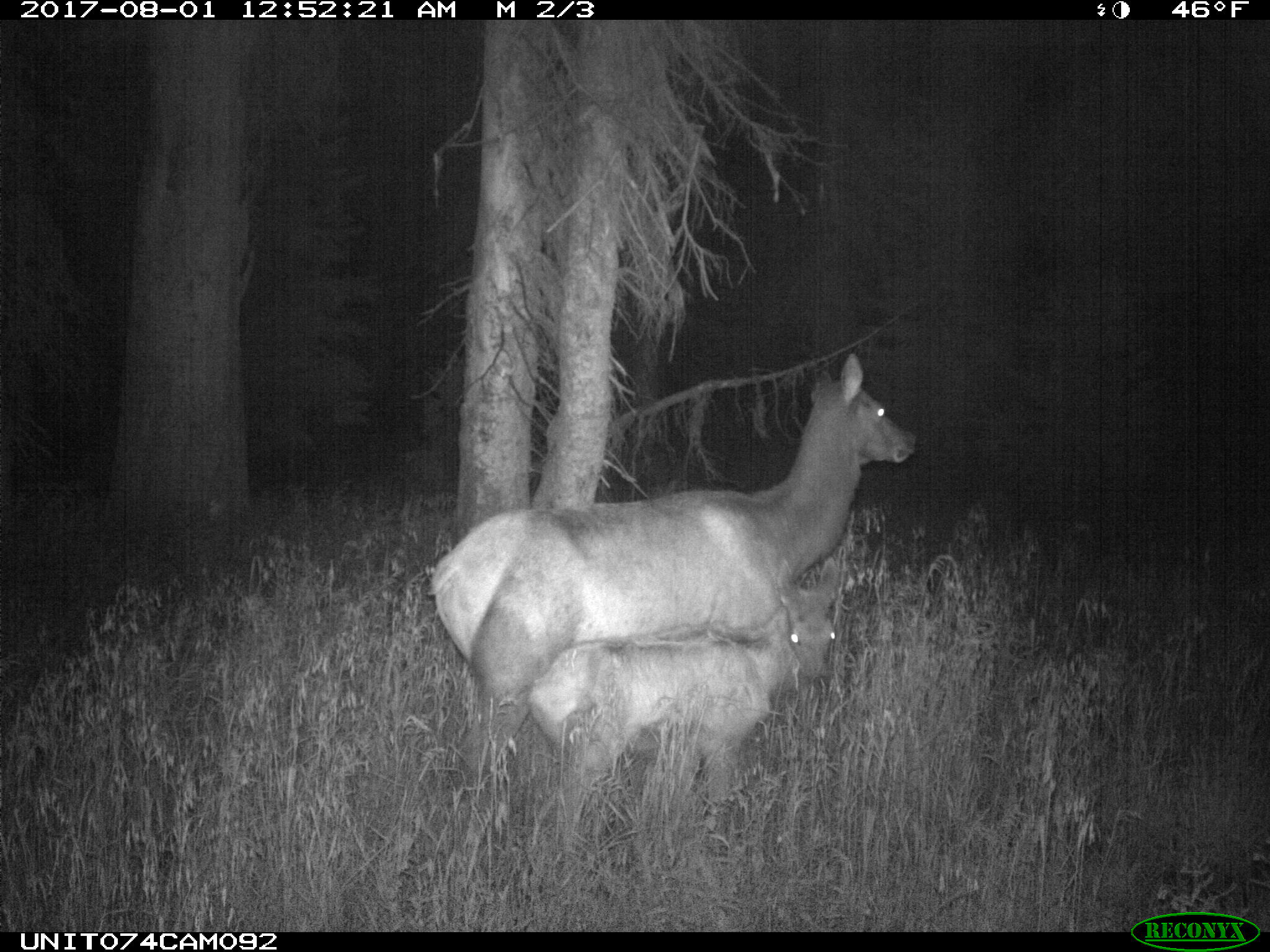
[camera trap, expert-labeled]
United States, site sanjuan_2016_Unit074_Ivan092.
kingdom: Animalia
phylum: Chordata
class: Mammalia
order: Artiodactyla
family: Cervidae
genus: Cervus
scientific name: Cervus elaphus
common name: red deer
Cervus elaphus (red deer).